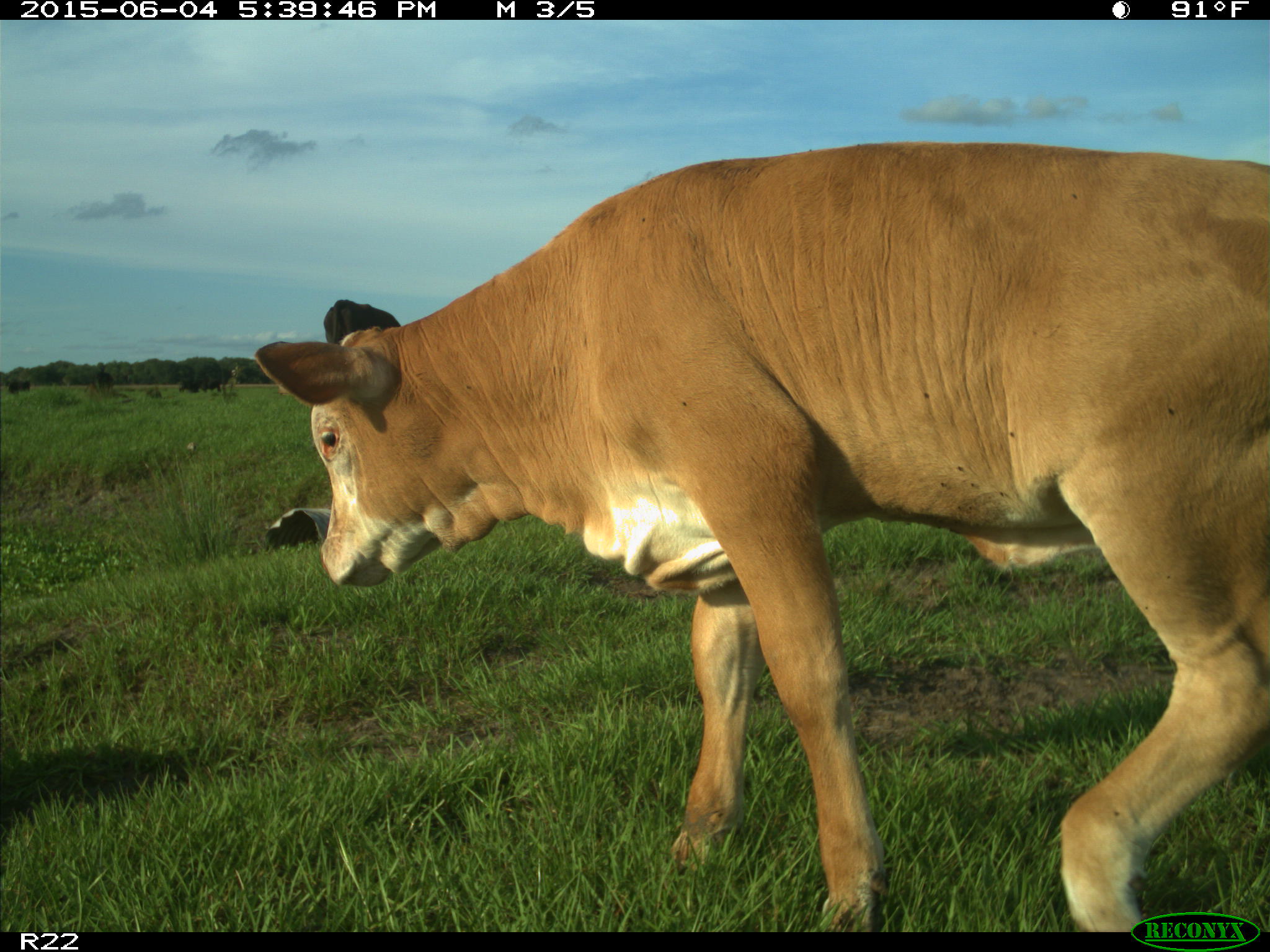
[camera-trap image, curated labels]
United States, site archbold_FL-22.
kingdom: Animalia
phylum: Chordata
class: Mammalia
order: Artiodactyla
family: Bovidae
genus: Bos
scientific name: Bos taurus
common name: domestic cow